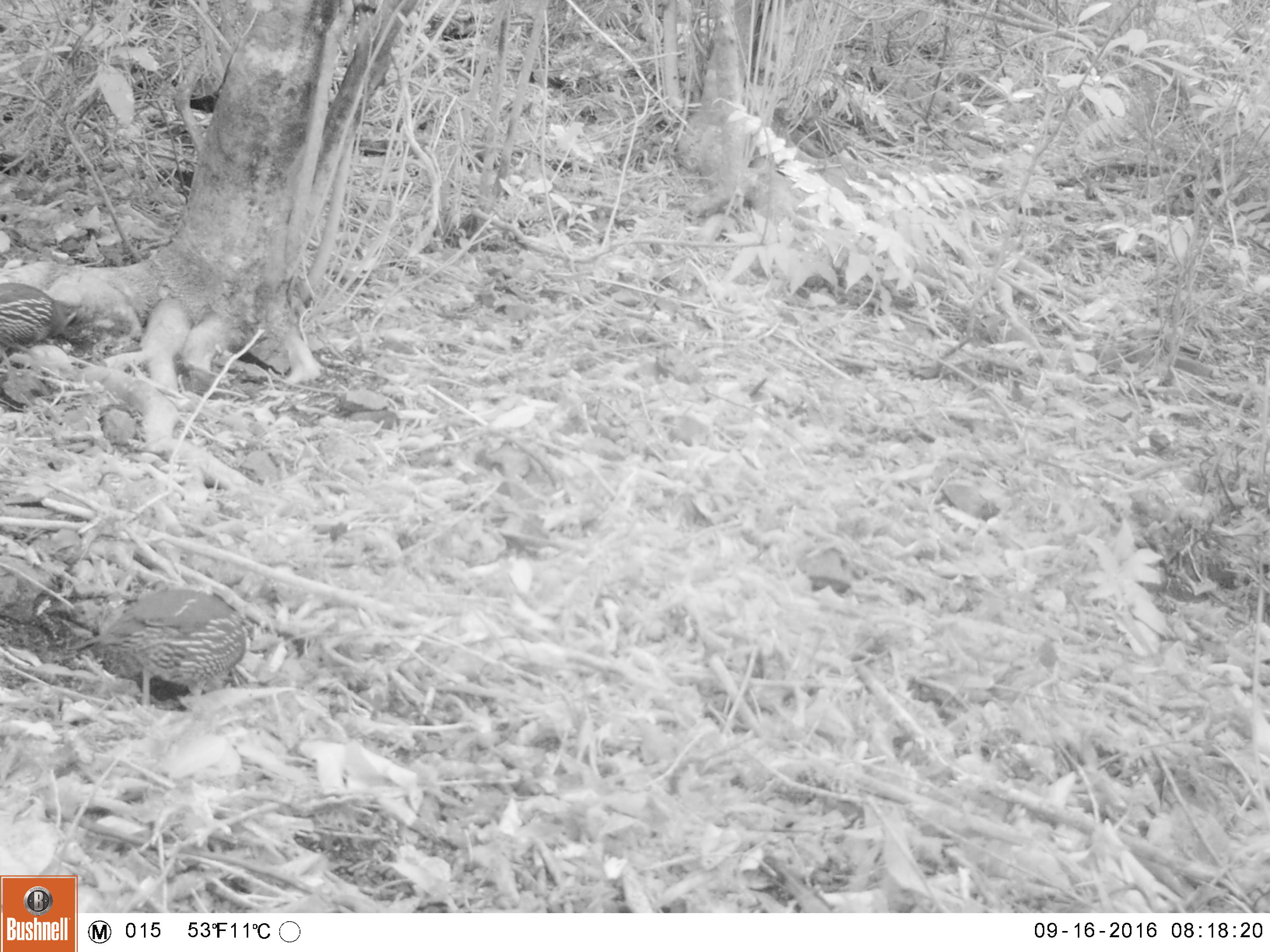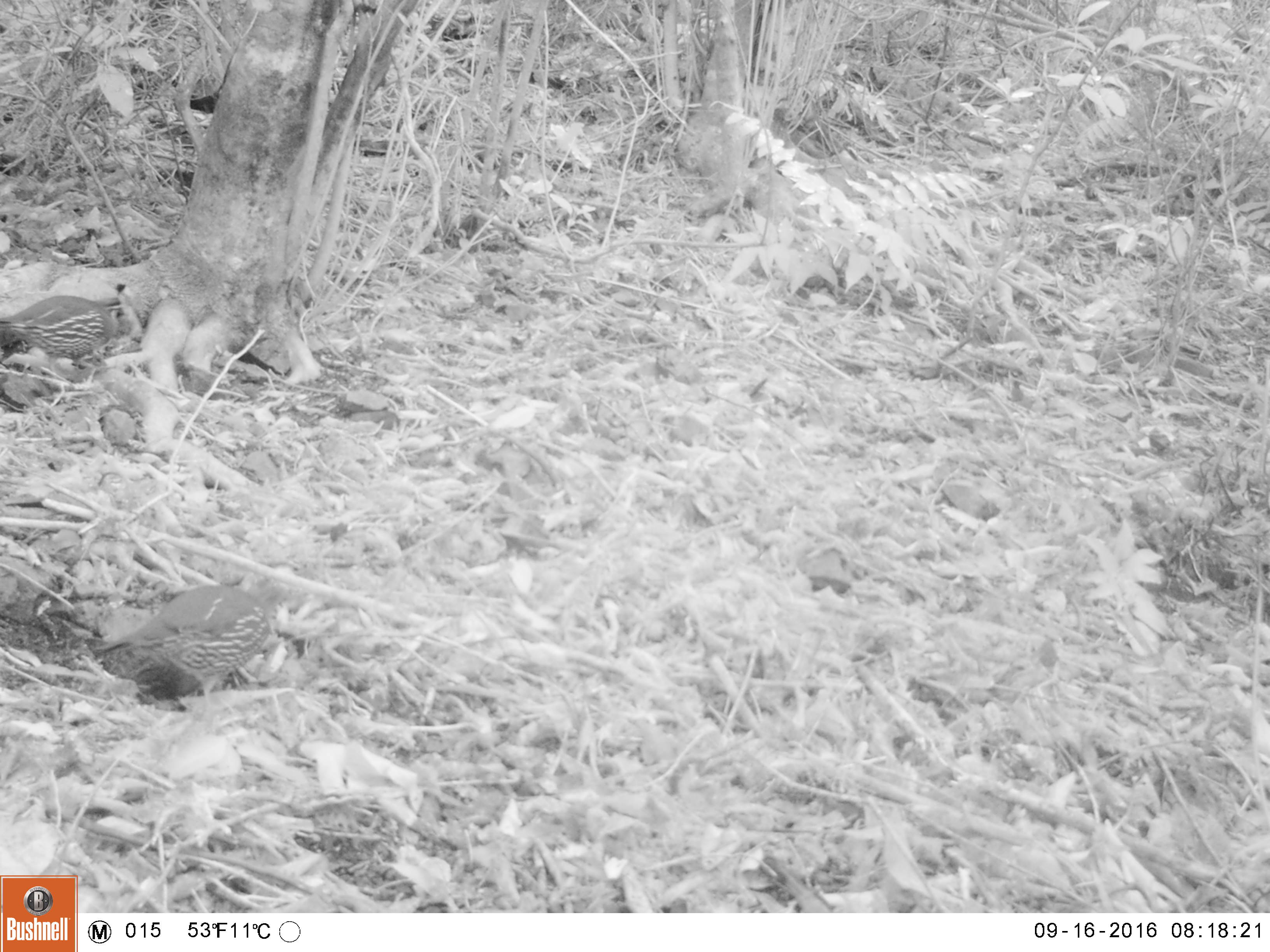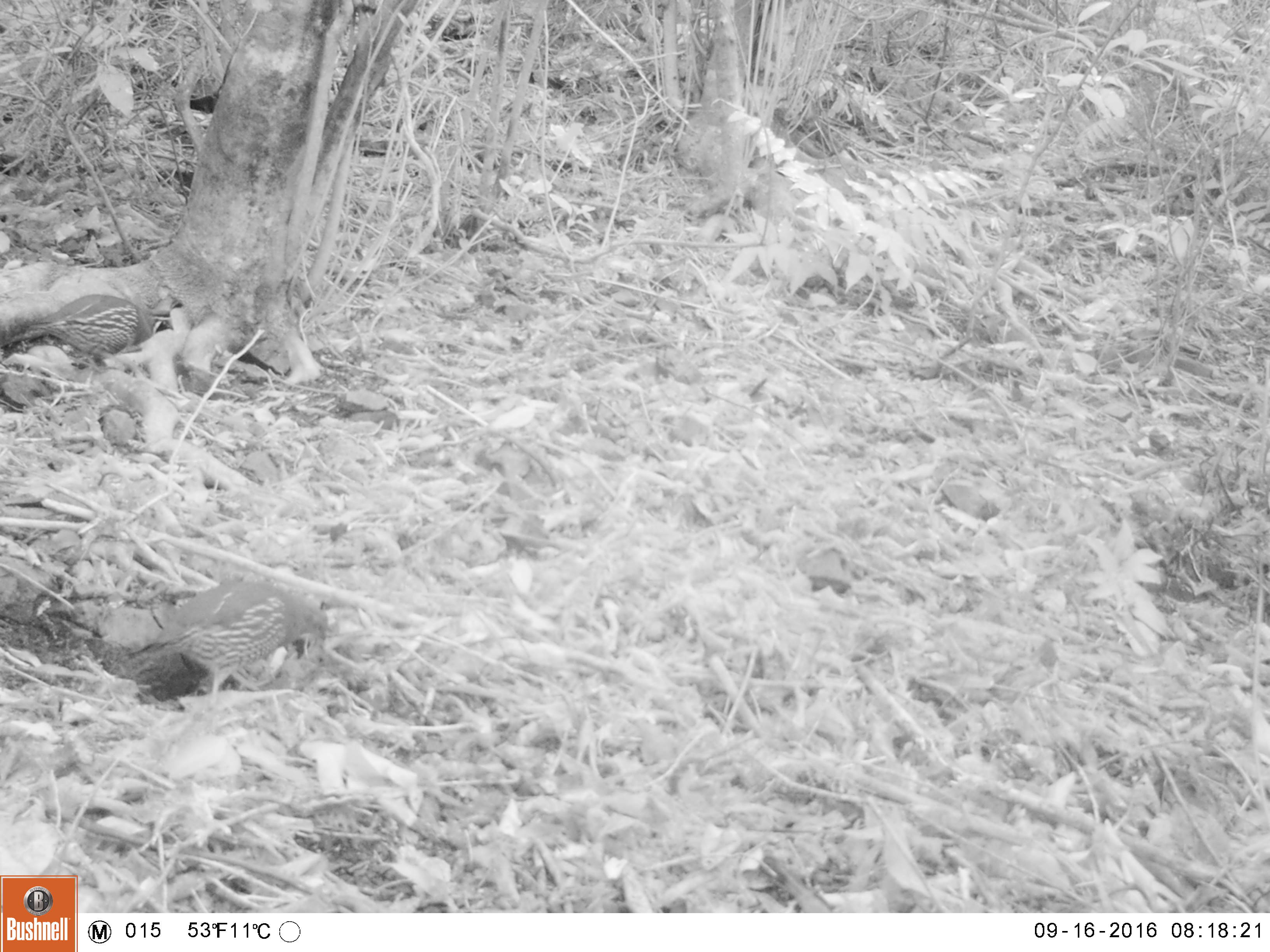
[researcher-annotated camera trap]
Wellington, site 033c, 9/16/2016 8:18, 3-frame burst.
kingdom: Animalia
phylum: Chordata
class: Aves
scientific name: Aves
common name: bird